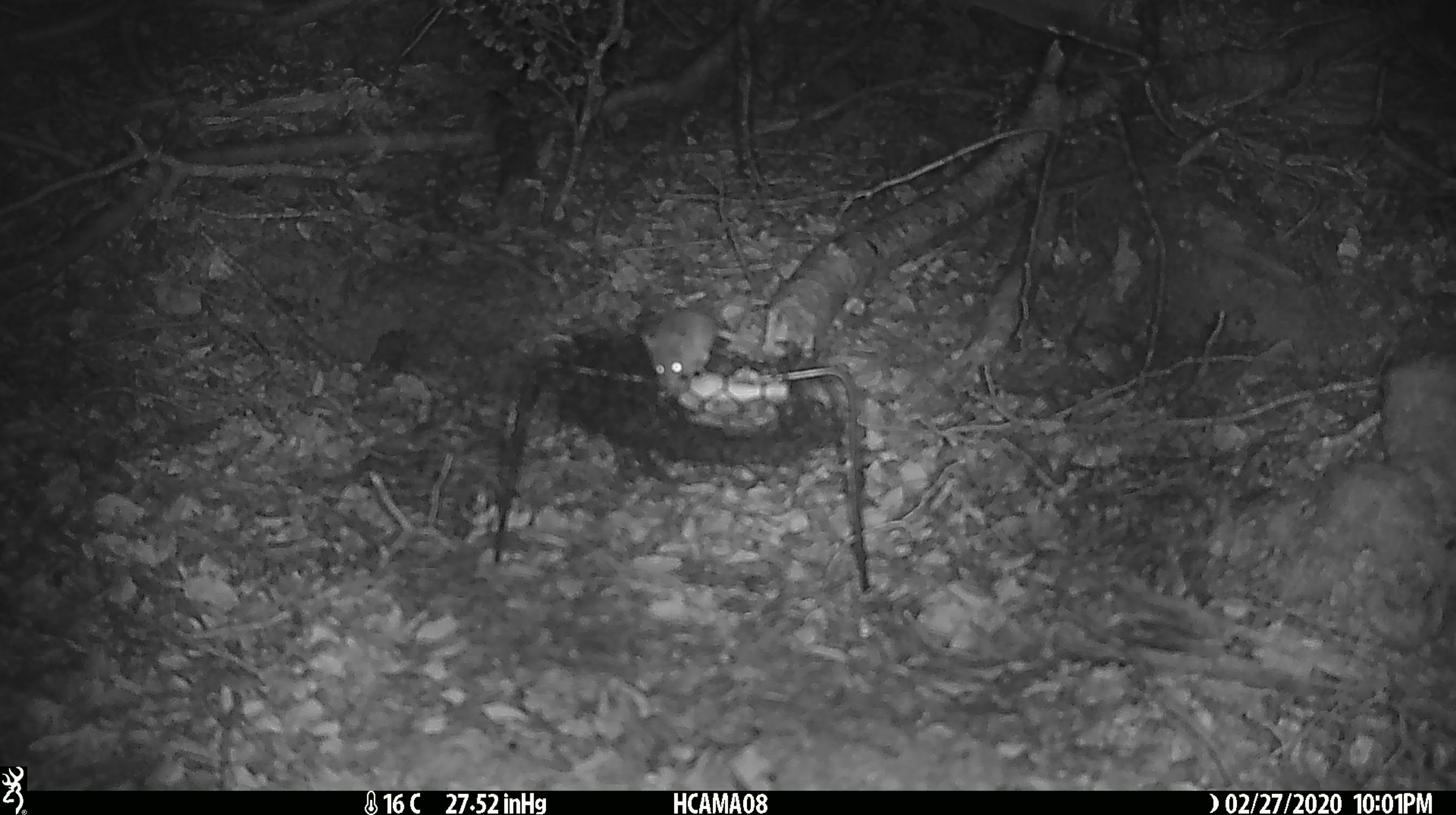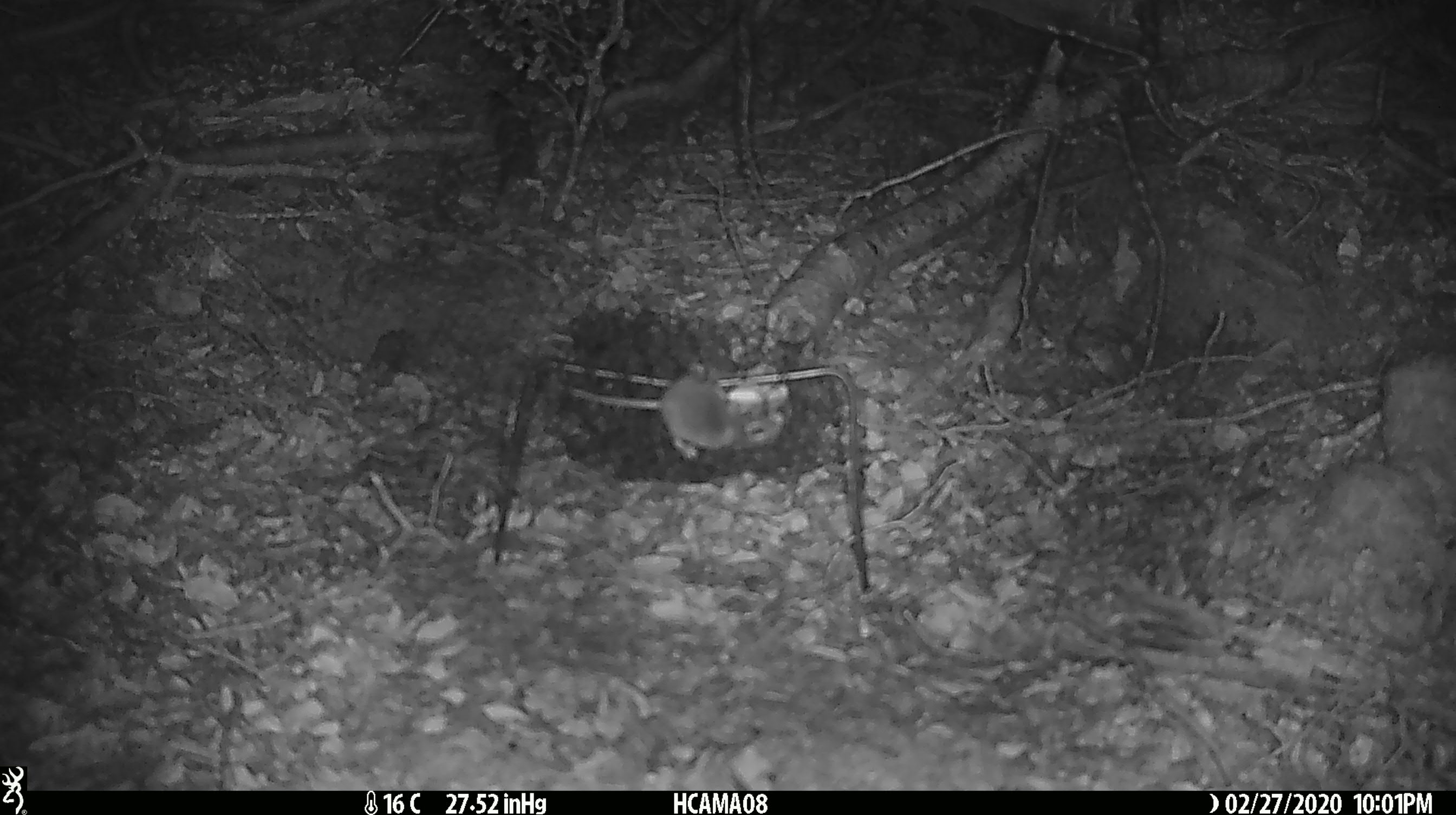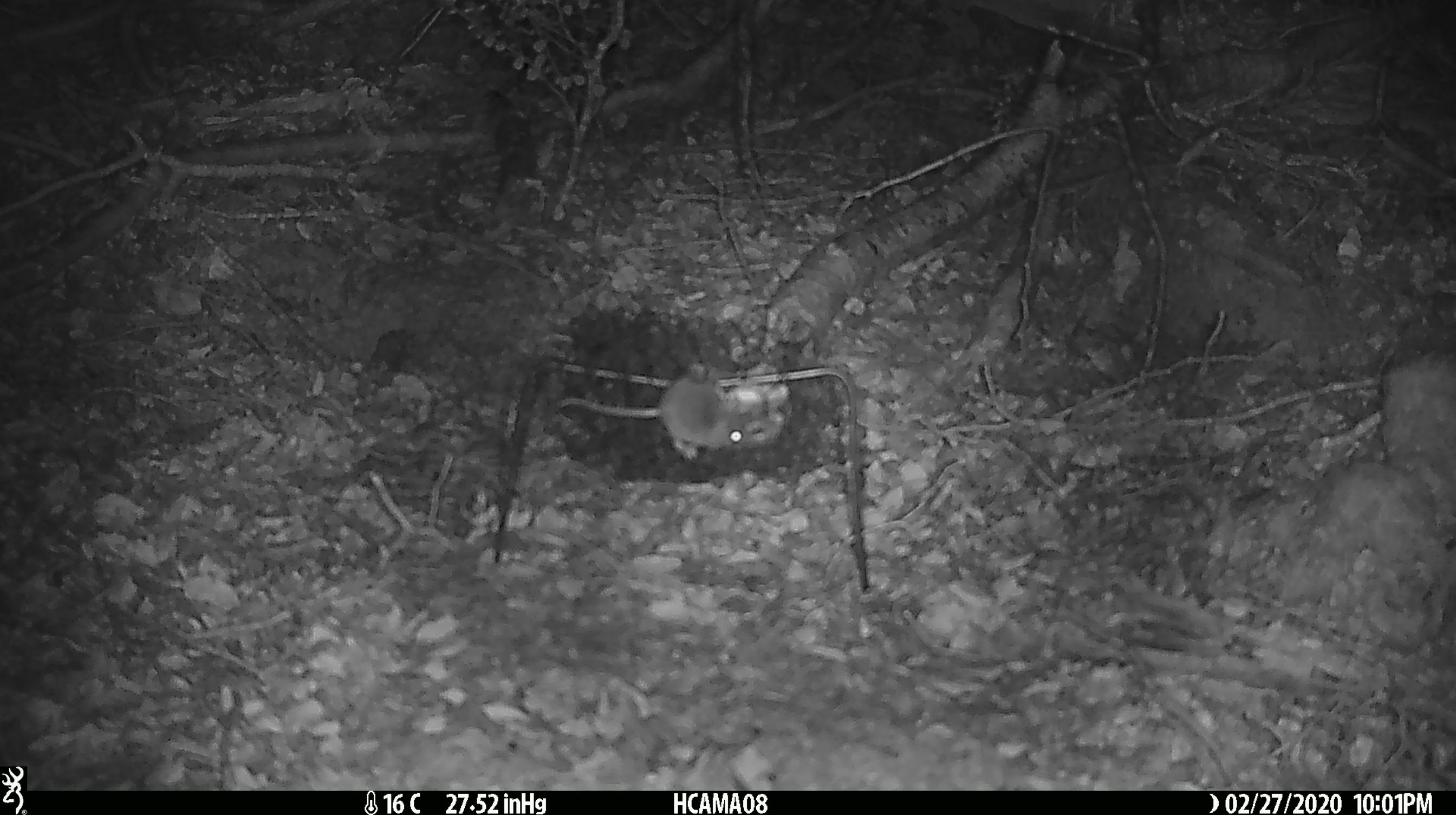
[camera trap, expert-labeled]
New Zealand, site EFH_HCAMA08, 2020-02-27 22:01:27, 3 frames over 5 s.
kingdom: Animalia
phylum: Chordata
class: Mammalia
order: Rodentia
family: Muridae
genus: Mus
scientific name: Mus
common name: mouse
Mouse (Mus).